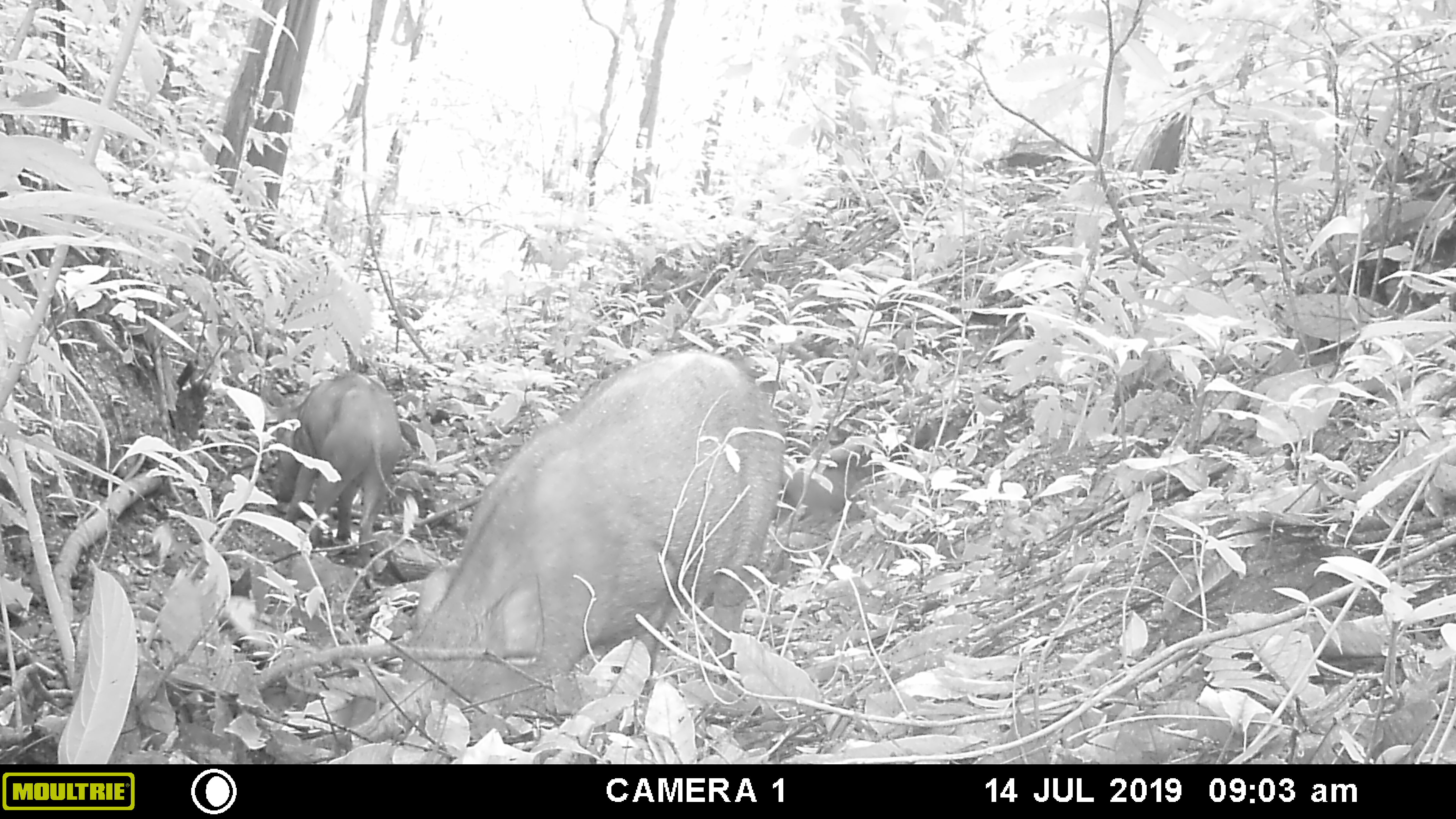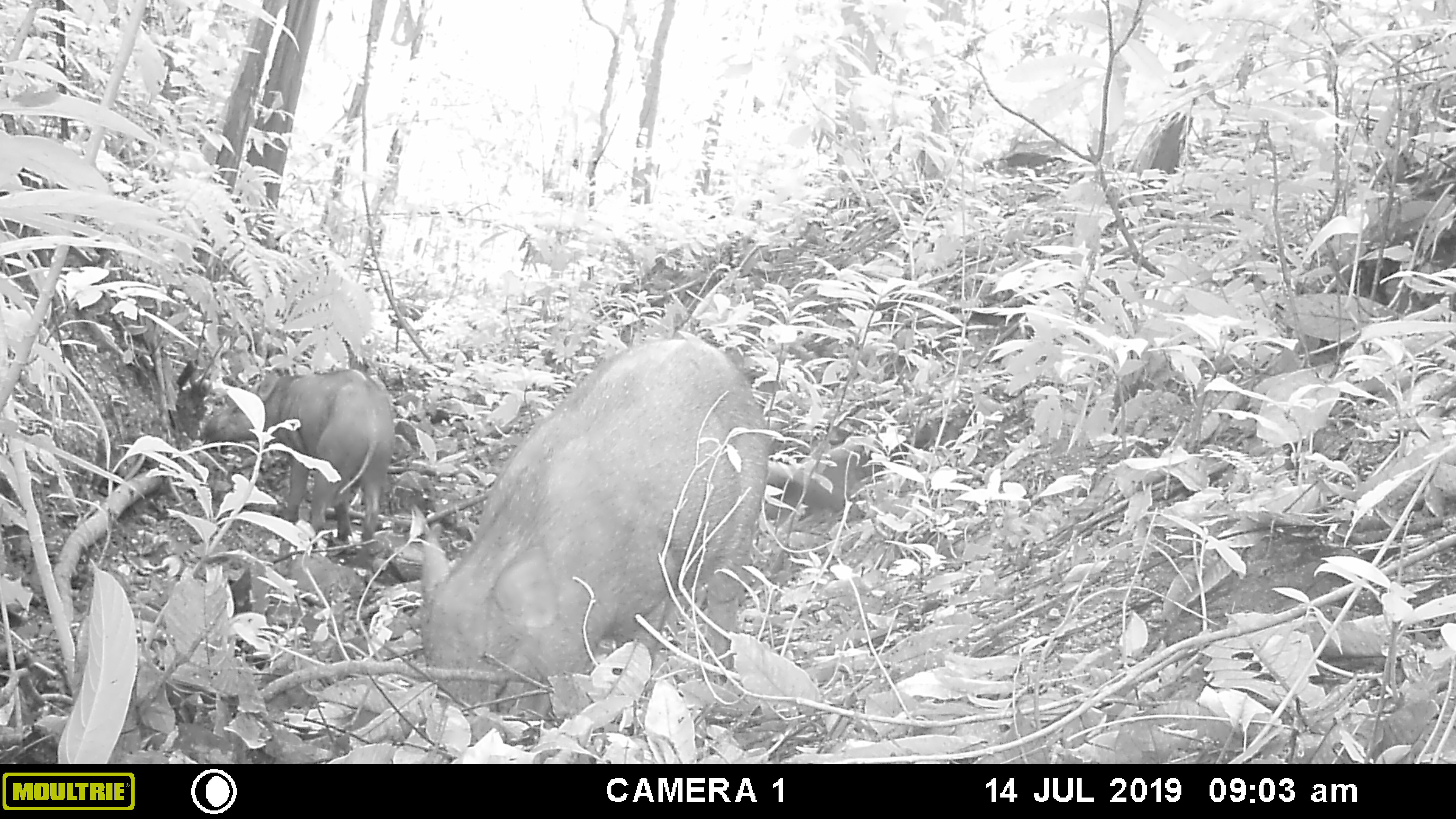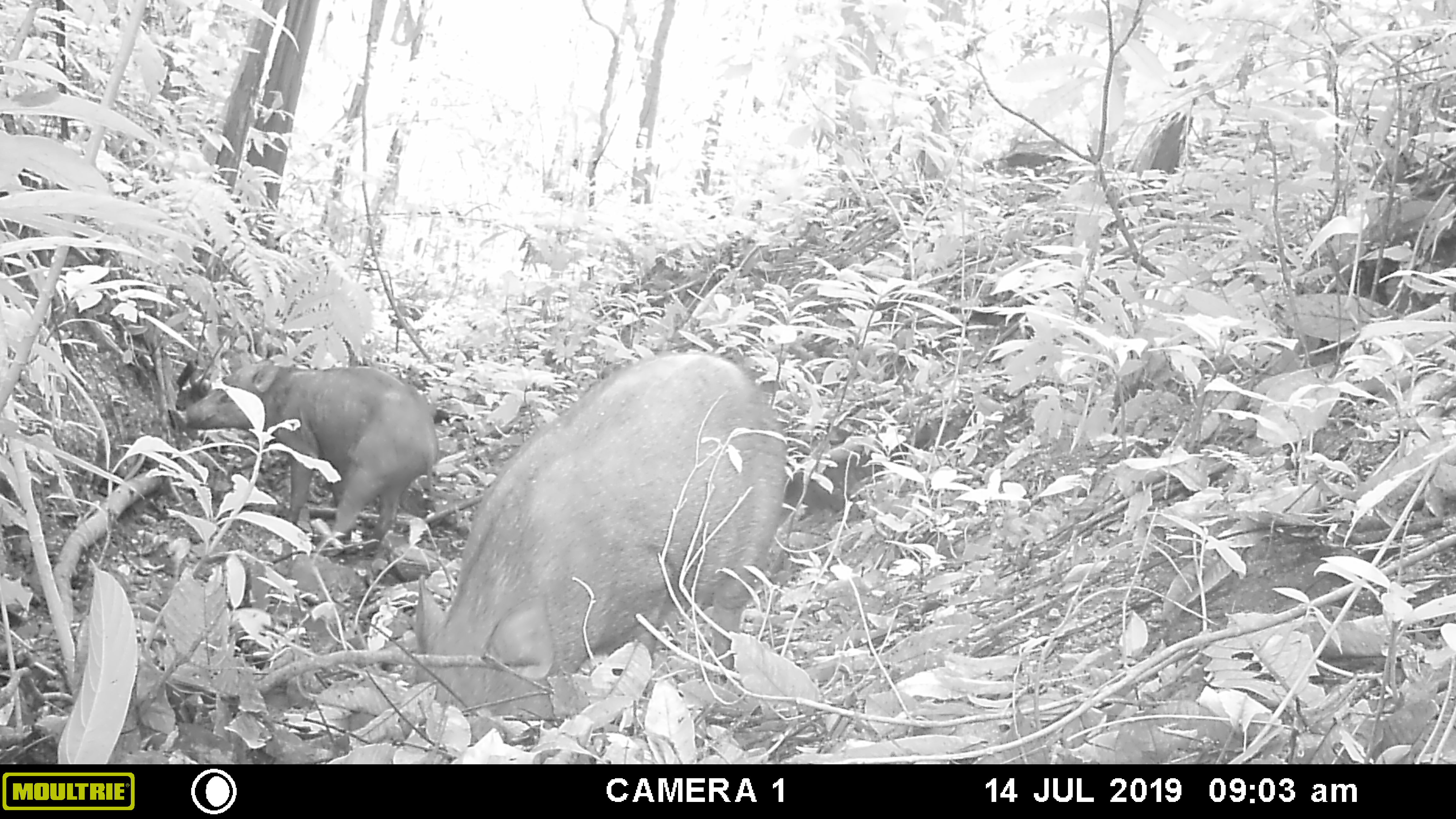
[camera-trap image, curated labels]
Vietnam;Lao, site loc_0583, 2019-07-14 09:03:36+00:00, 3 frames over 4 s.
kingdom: Animalia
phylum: Chordata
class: Mammalia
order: Artiodactyla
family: Suidae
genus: Sus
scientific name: Sus scrofa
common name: eurasian wild pig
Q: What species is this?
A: Eurasian wild pig (Sus scrofa).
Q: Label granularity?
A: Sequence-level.